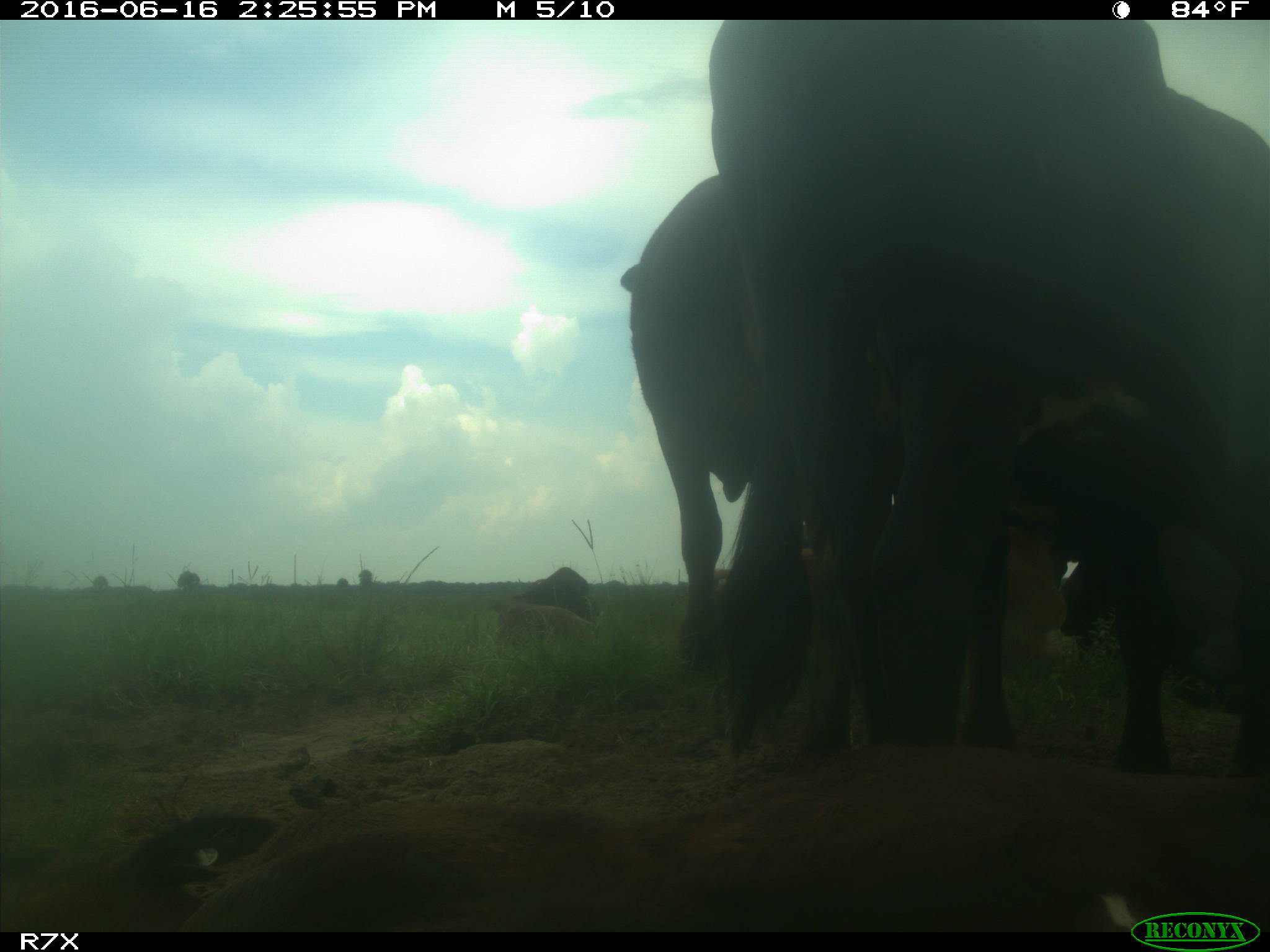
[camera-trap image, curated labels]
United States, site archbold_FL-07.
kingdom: Animalia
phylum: Chordata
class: Mammalia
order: Artiodactyla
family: Bovidae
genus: Bos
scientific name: Bos taurus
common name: domestic cow